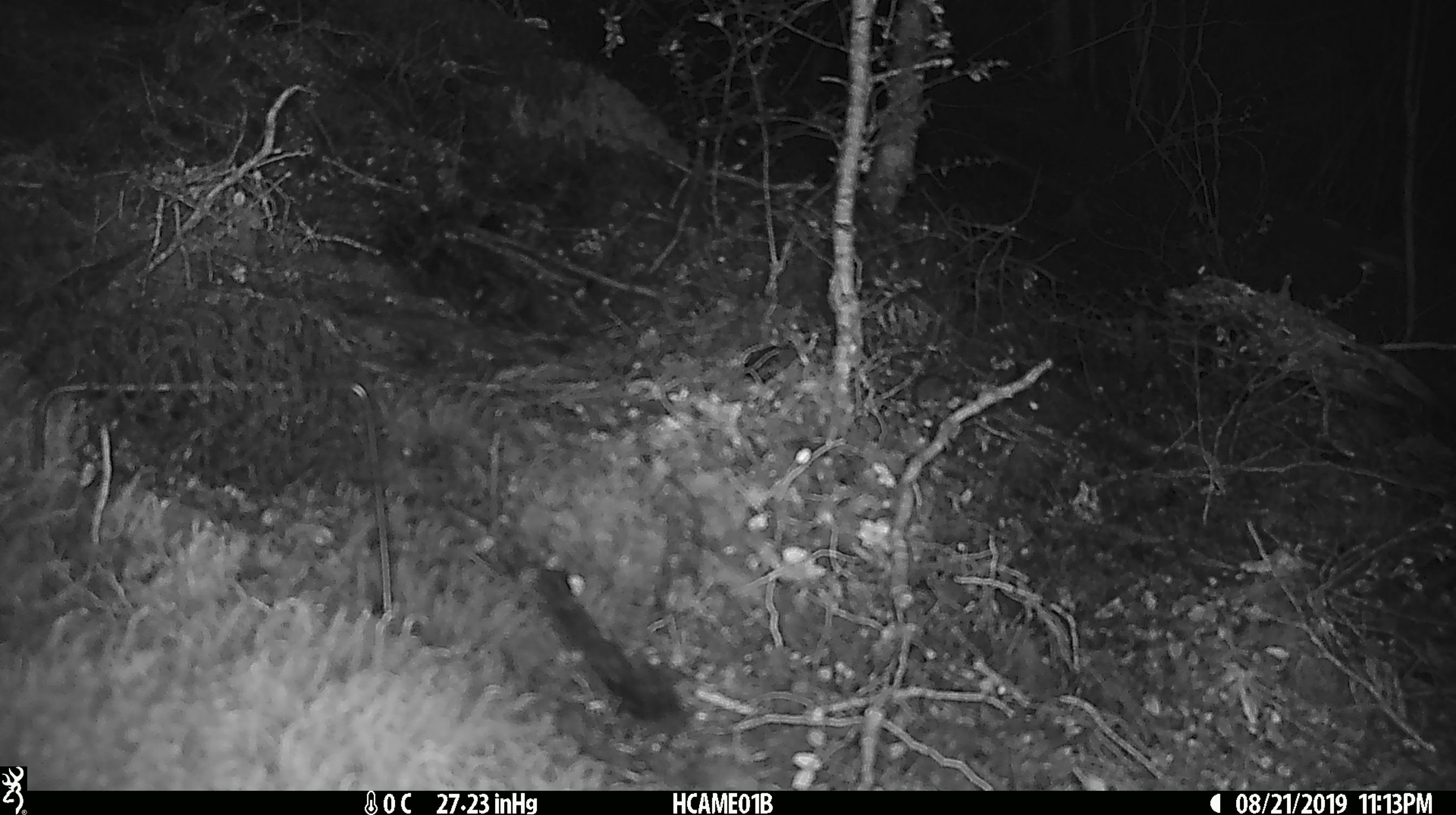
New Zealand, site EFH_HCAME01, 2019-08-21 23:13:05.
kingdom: Animalia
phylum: Chordata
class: Mammalia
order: Rodentia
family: Muridae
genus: Mus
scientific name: Mus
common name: mouse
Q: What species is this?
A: Mouse (Mus).